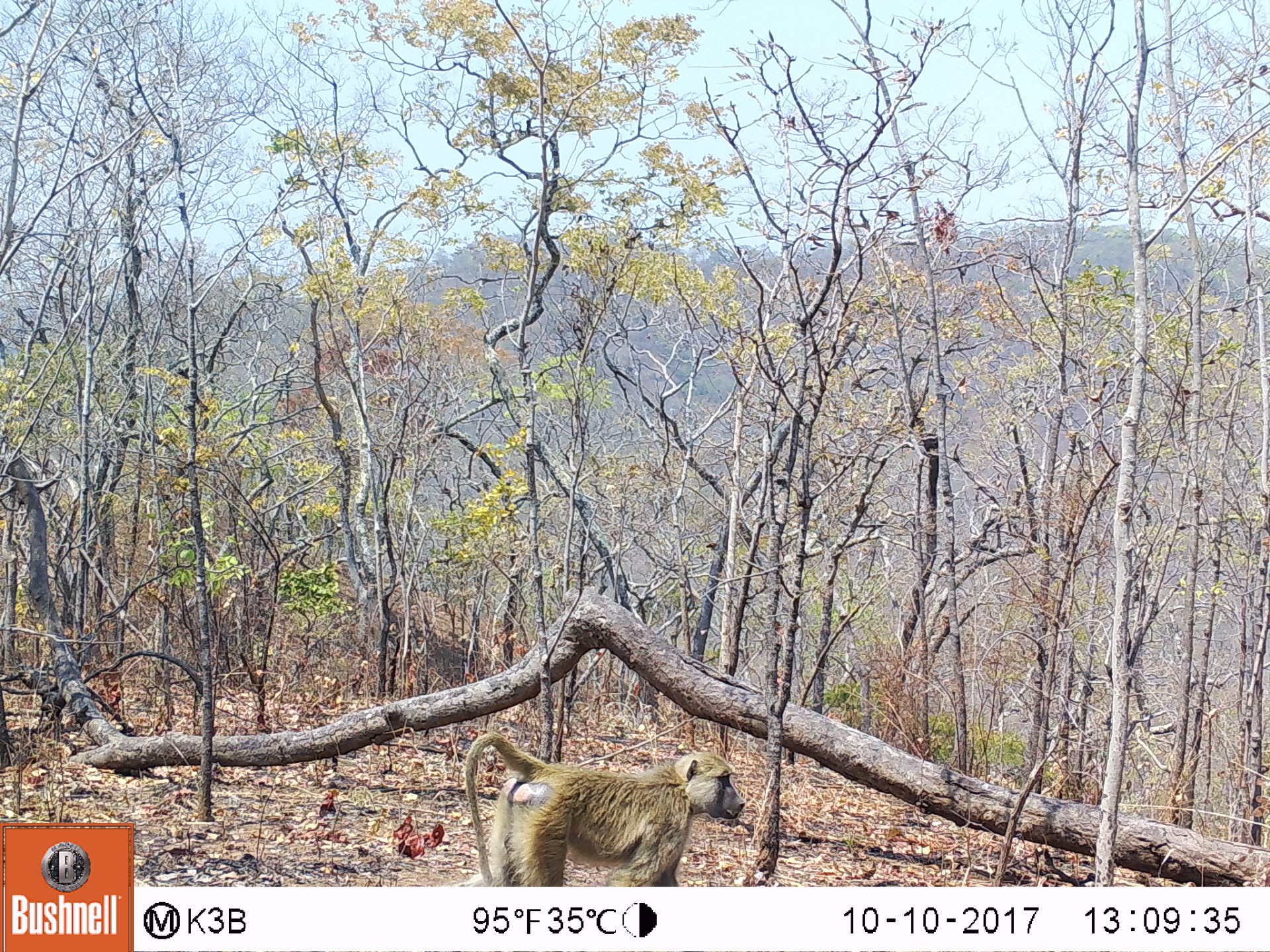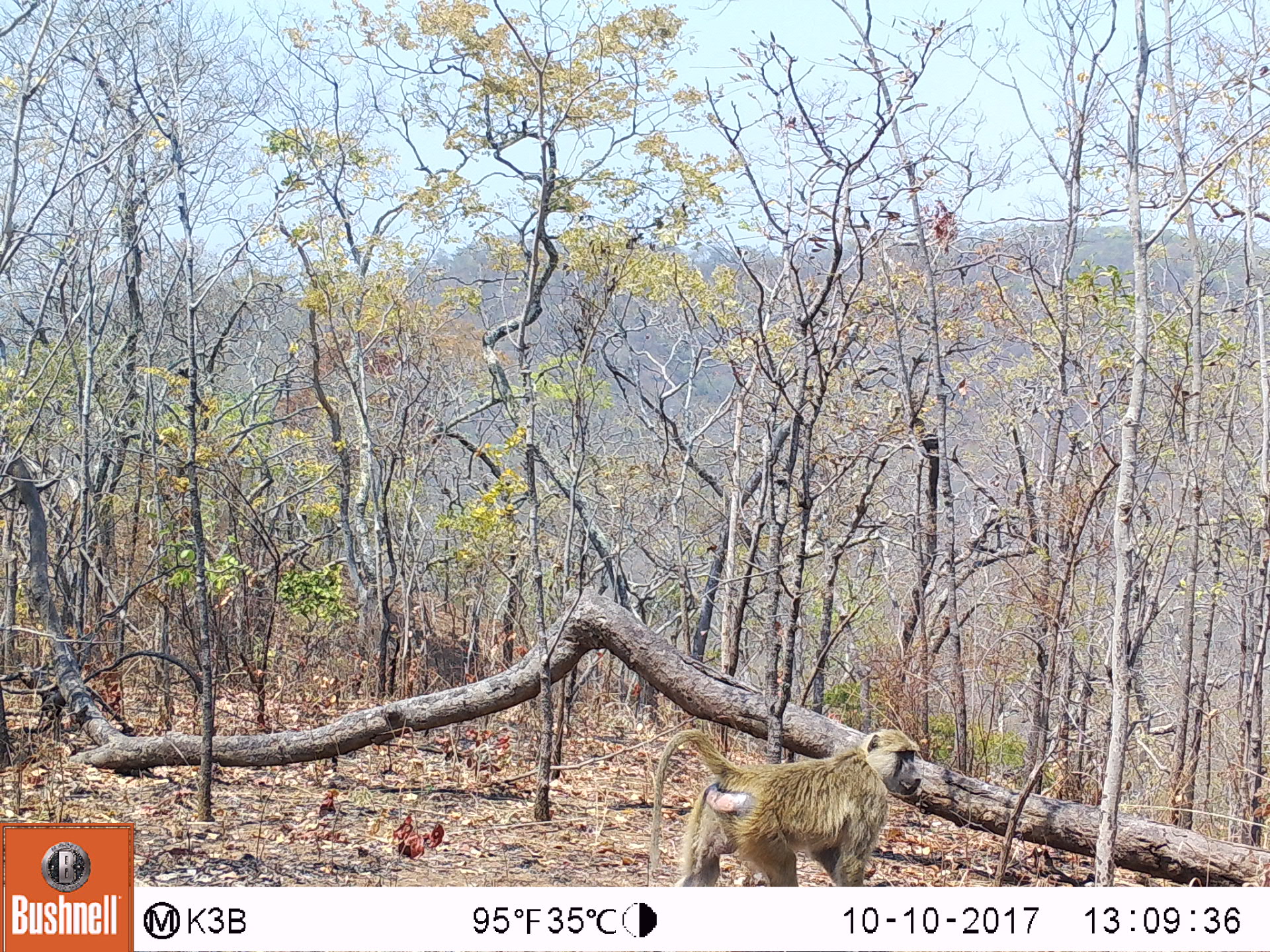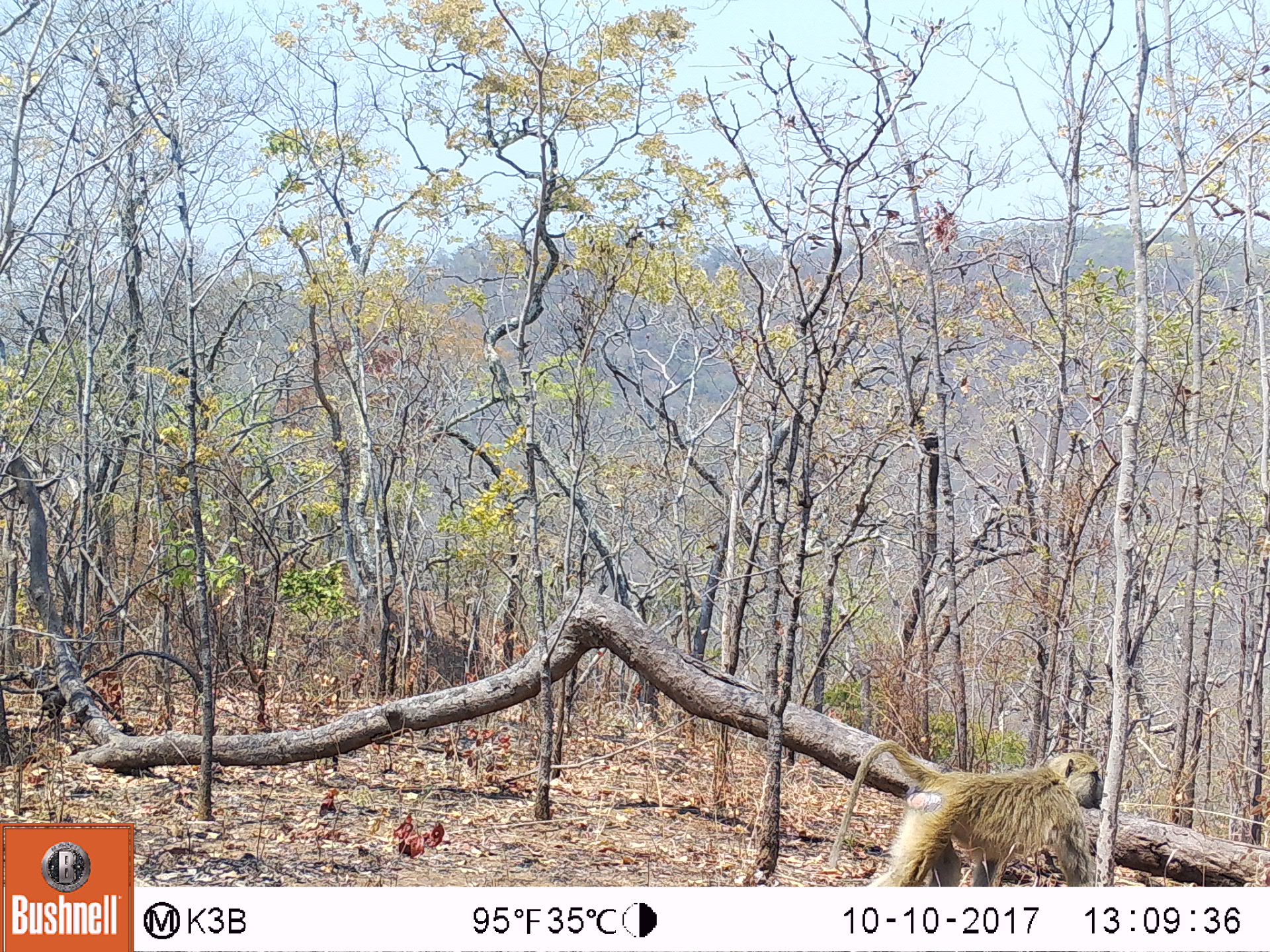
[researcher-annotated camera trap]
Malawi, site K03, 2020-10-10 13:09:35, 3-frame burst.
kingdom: Animalia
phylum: Chordata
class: Mammalia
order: Primates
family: Cercopithecidae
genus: Papio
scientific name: Papio cynocephalus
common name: yellow baboon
Yellow baboon (Papio cynocephalus), count 1.